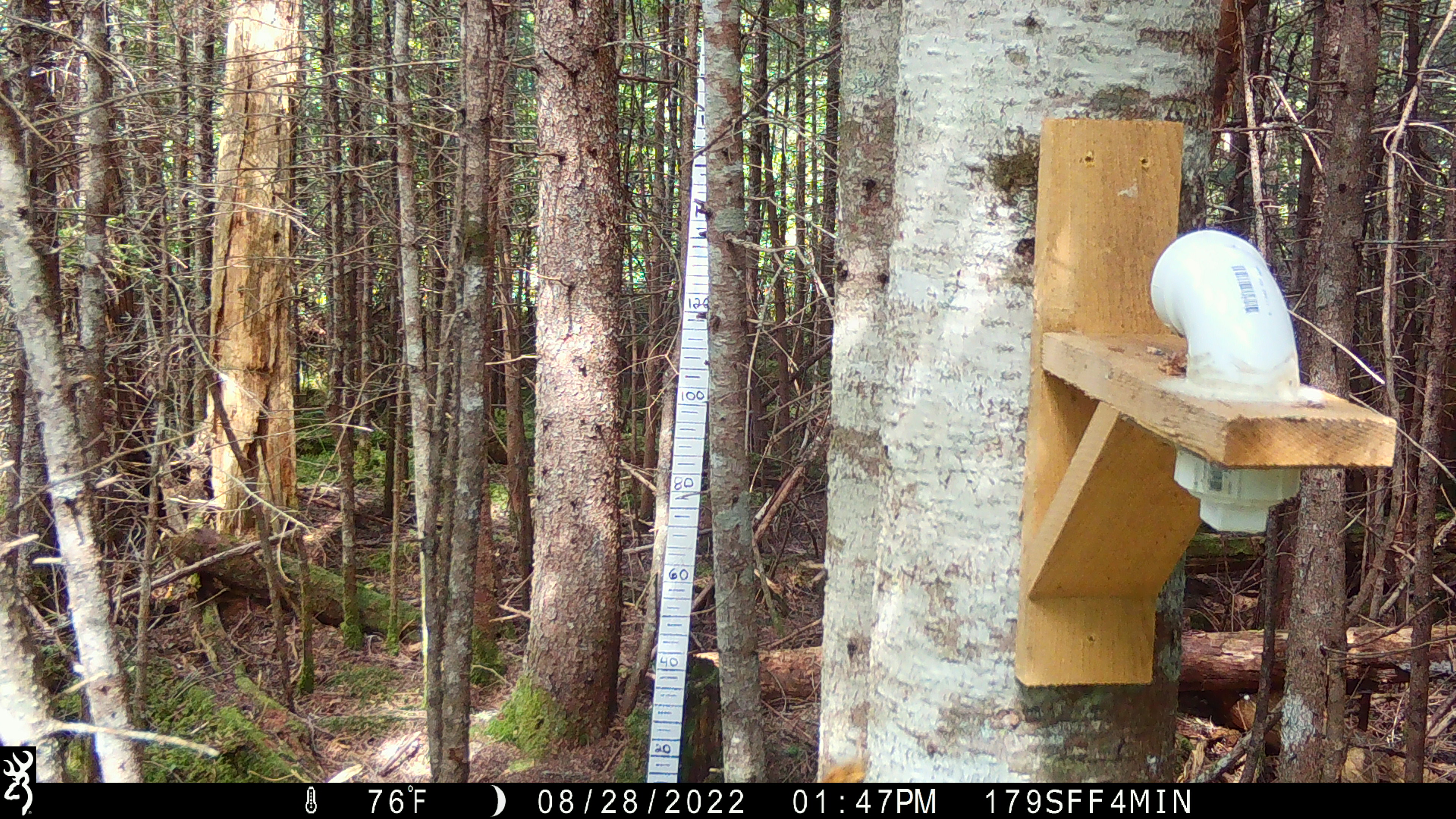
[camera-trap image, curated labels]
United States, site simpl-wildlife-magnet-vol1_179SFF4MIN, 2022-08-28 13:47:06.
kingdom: Animalia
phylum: Chordata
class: Mammalia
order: Rodentia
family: Sciuridae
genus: Tamiasciurus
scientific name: Tamiasciurus hudsonicus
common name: red squirrel